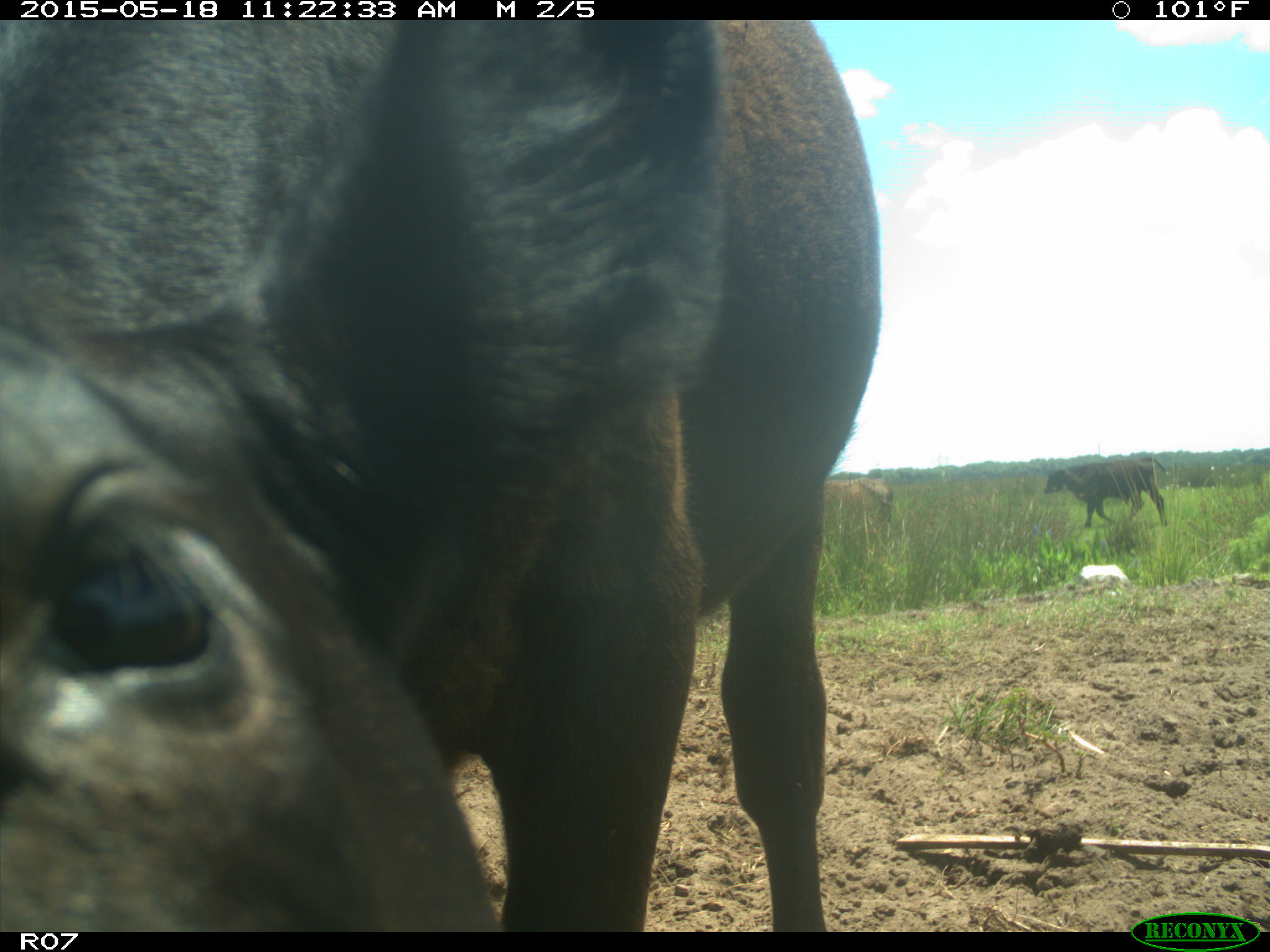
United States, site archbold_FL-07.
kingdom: Animalia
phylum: Chordata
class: Mammalia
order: Artiodactyla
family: Bovidae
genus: Bos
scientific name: Bos taurus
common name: domestic cow